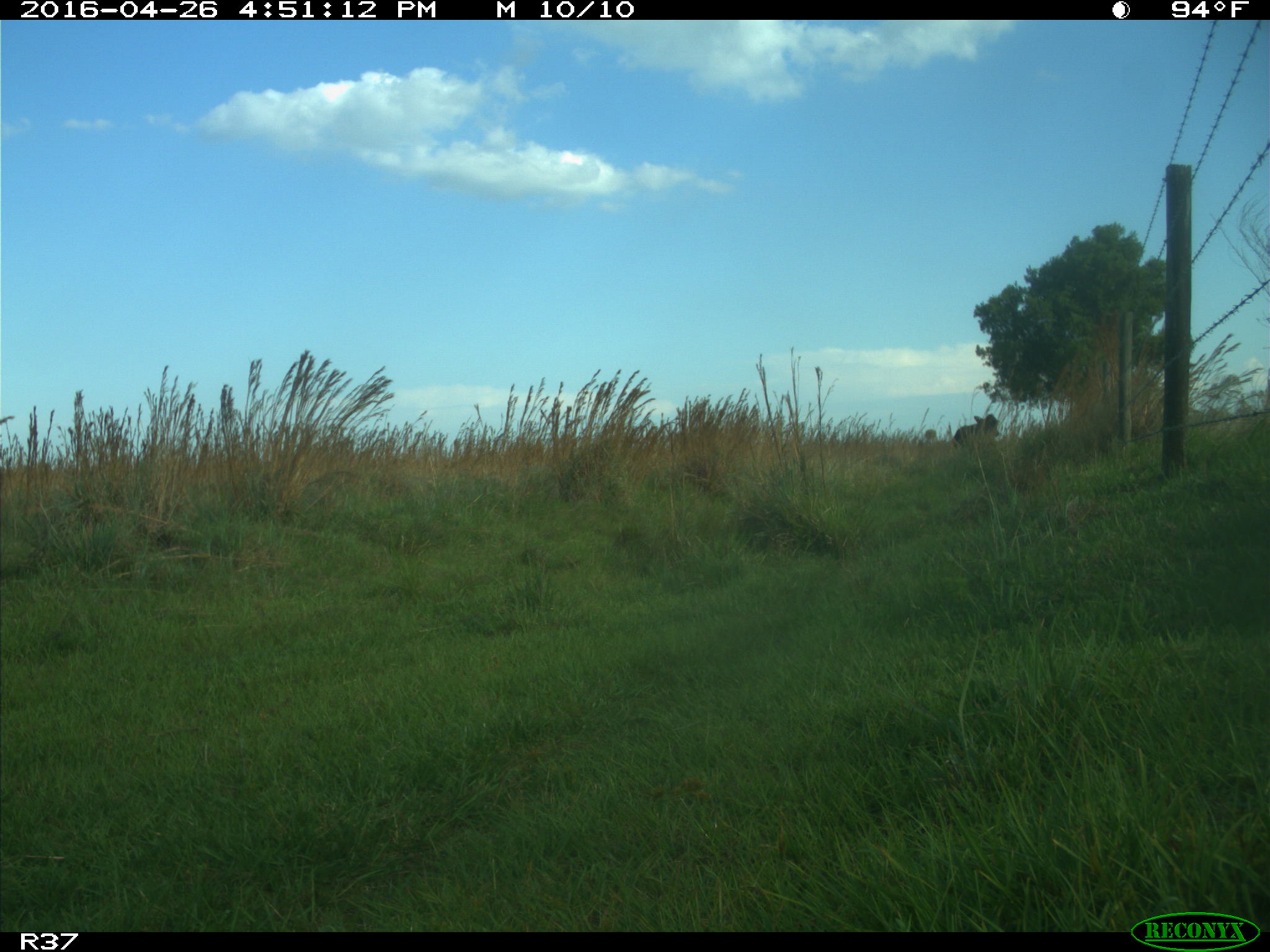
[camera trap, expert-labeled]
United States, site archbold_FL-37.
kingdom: Animalia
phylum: Chordata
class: Mammalia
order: Artiodactyla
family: Bovidae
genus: Bos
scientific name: Bos taurus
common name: domestic cow